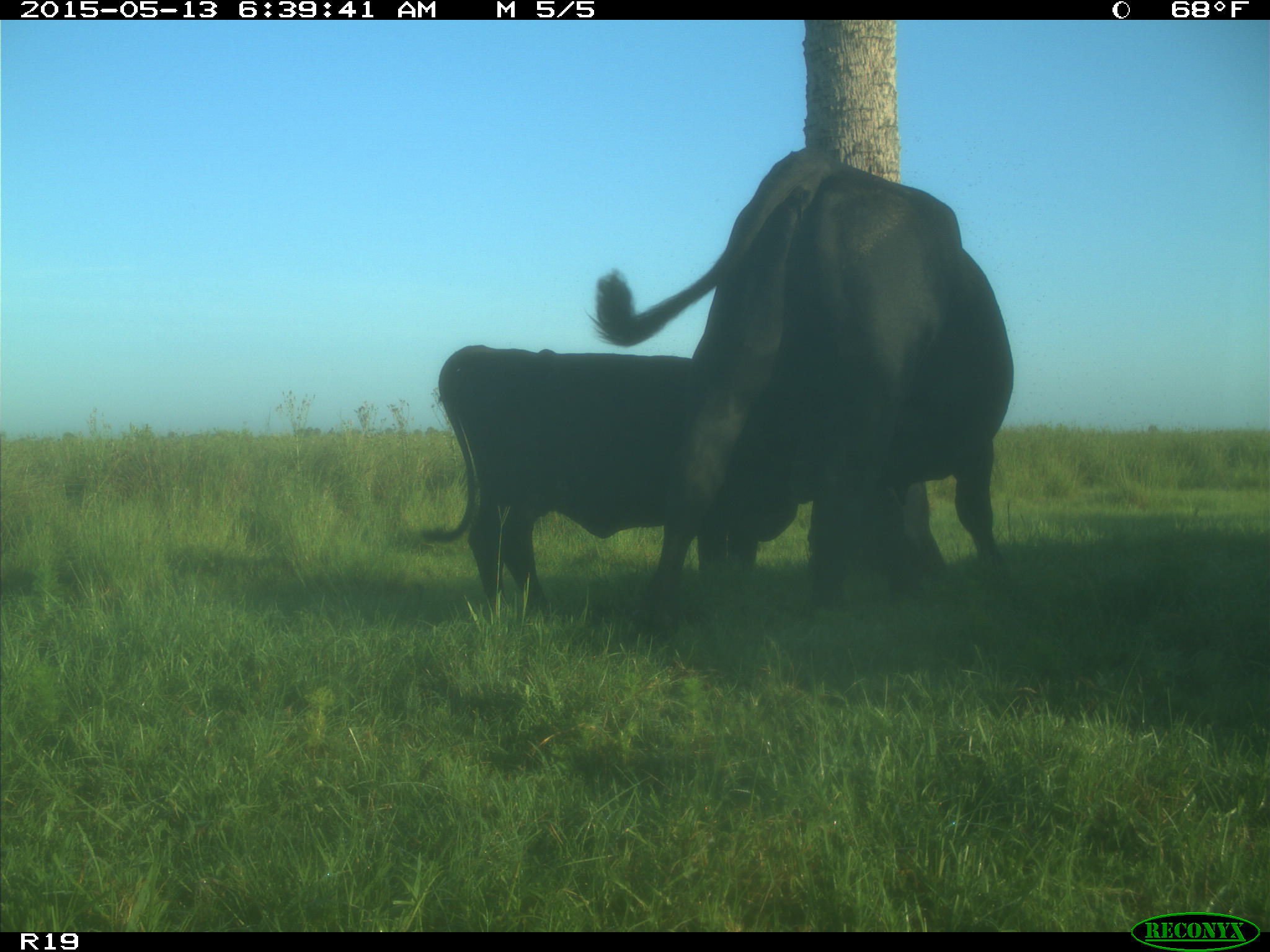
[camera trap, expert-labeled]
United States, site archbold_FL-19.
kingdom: Animalia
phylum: Chordata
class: Mammalia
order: Artiodactyla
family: Bovidae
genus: Bos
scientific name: Bos taurus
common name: domestic cow